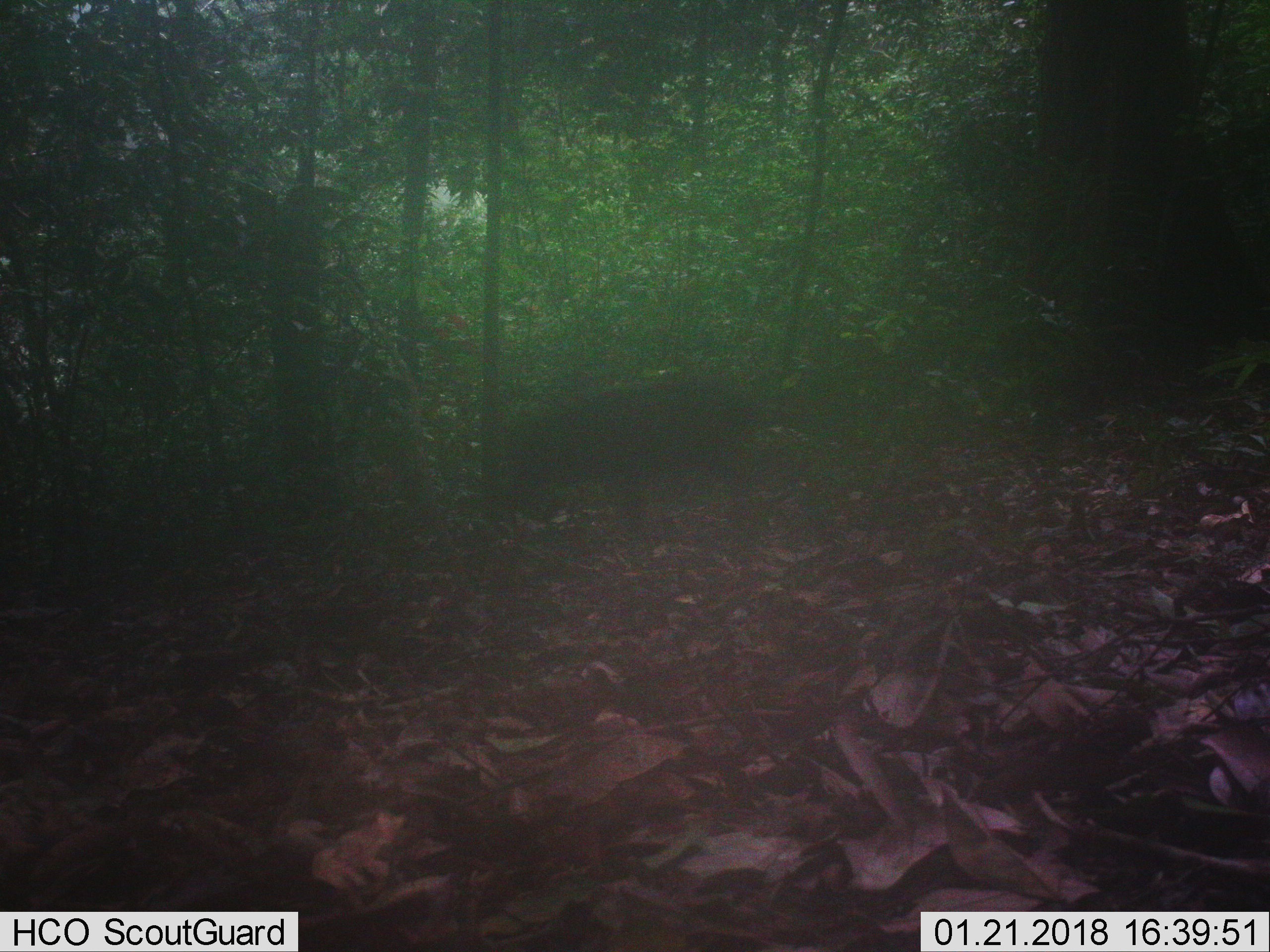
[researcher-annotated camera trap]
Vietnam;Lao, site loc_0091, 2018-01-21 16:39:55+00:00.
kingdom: Animalia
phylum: Chordata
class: Mammalia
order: Artiodactyla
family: Suidae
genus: Sus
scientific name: Sus scrofa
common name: eurasian wild pig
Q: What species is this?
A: Eurasian wild pig (Sus scrofa).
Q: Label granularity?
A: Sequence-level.